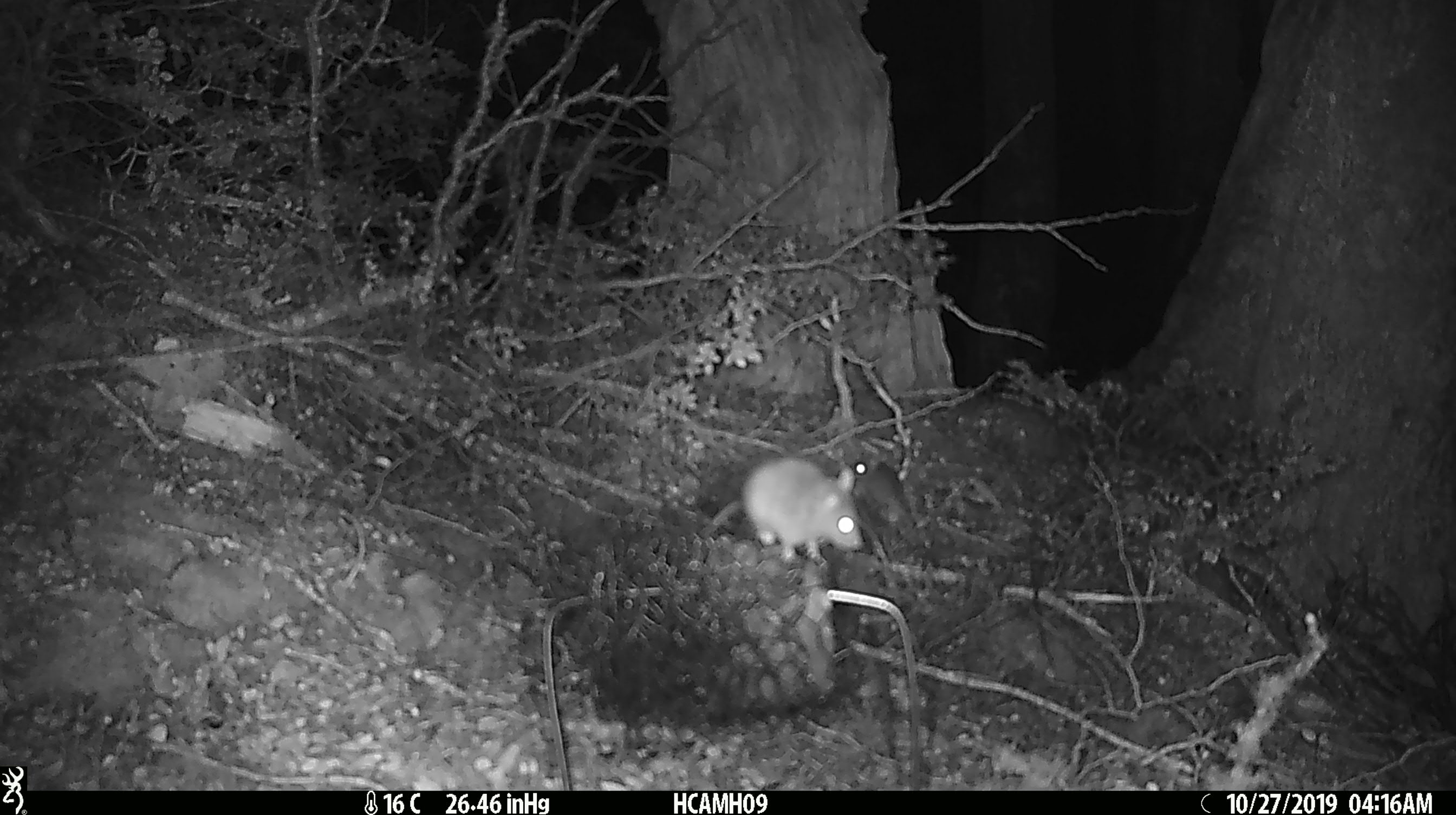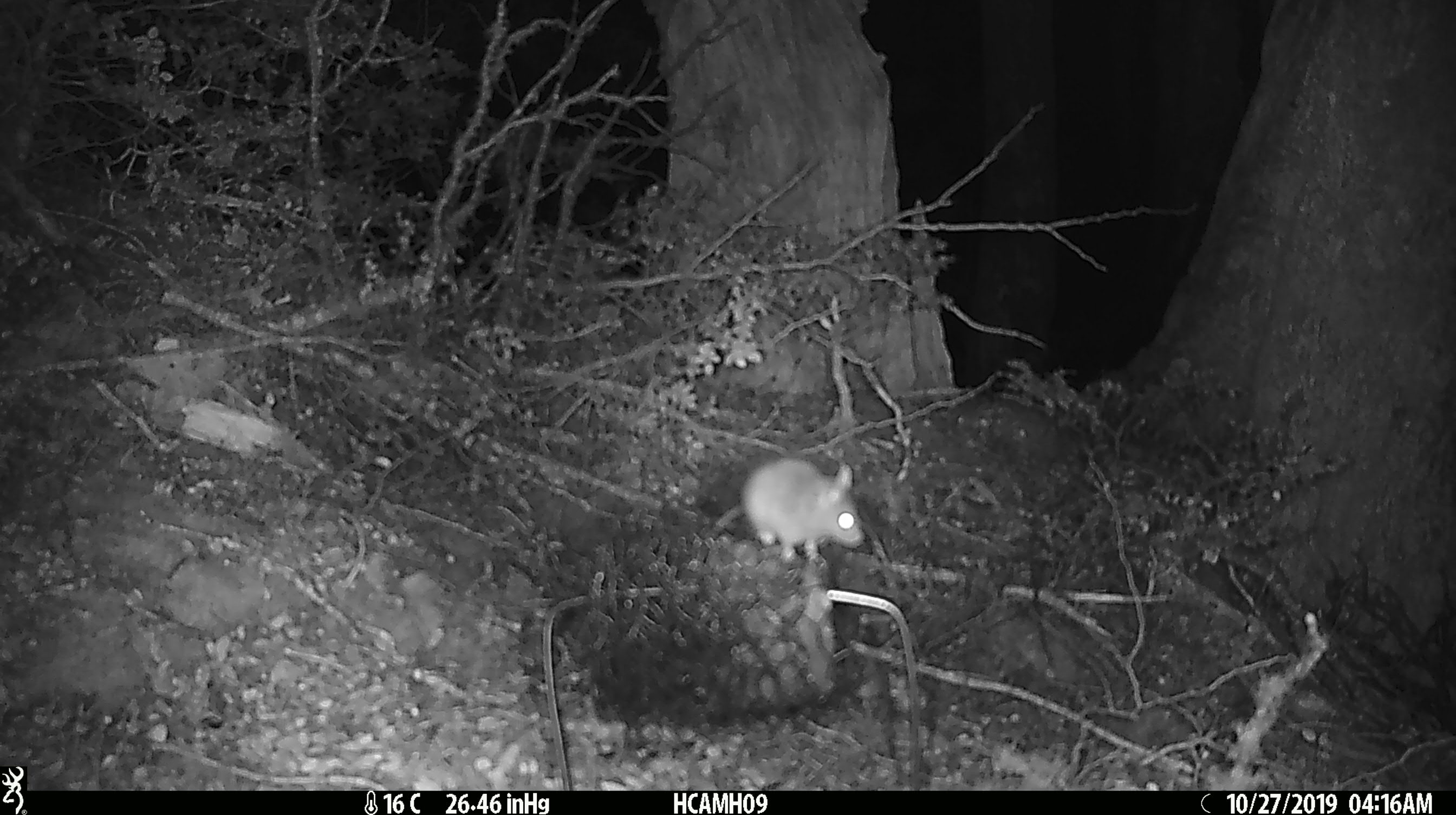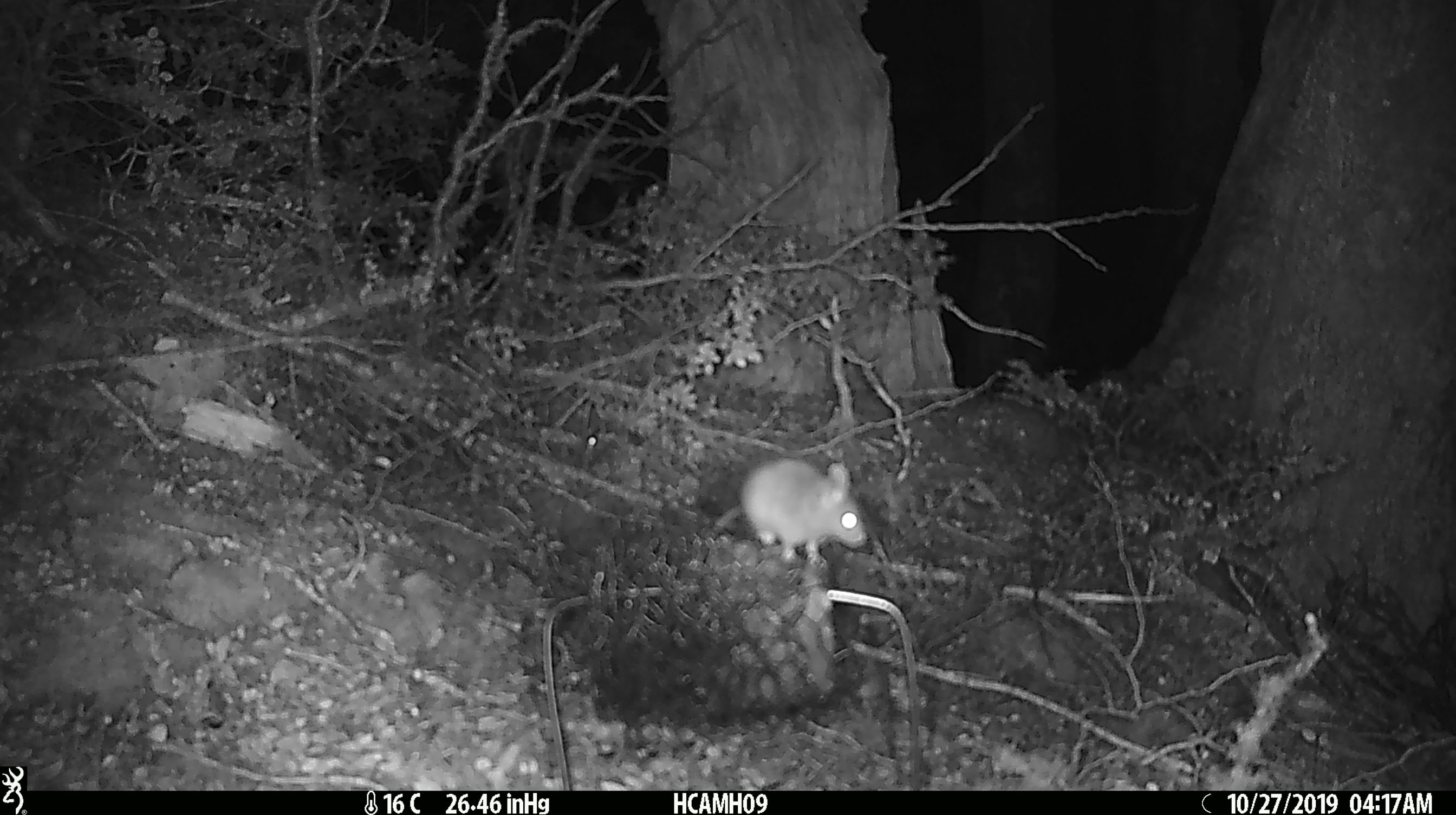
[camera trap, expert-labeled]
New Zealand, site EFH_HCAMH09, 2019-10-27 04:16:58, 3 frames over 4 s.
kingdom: Animalia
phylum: Chordata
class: Mammalia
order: Rodentia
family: Muridae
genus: Mus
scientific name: Mus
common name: mouse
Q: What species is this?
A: Mouse (Mus).